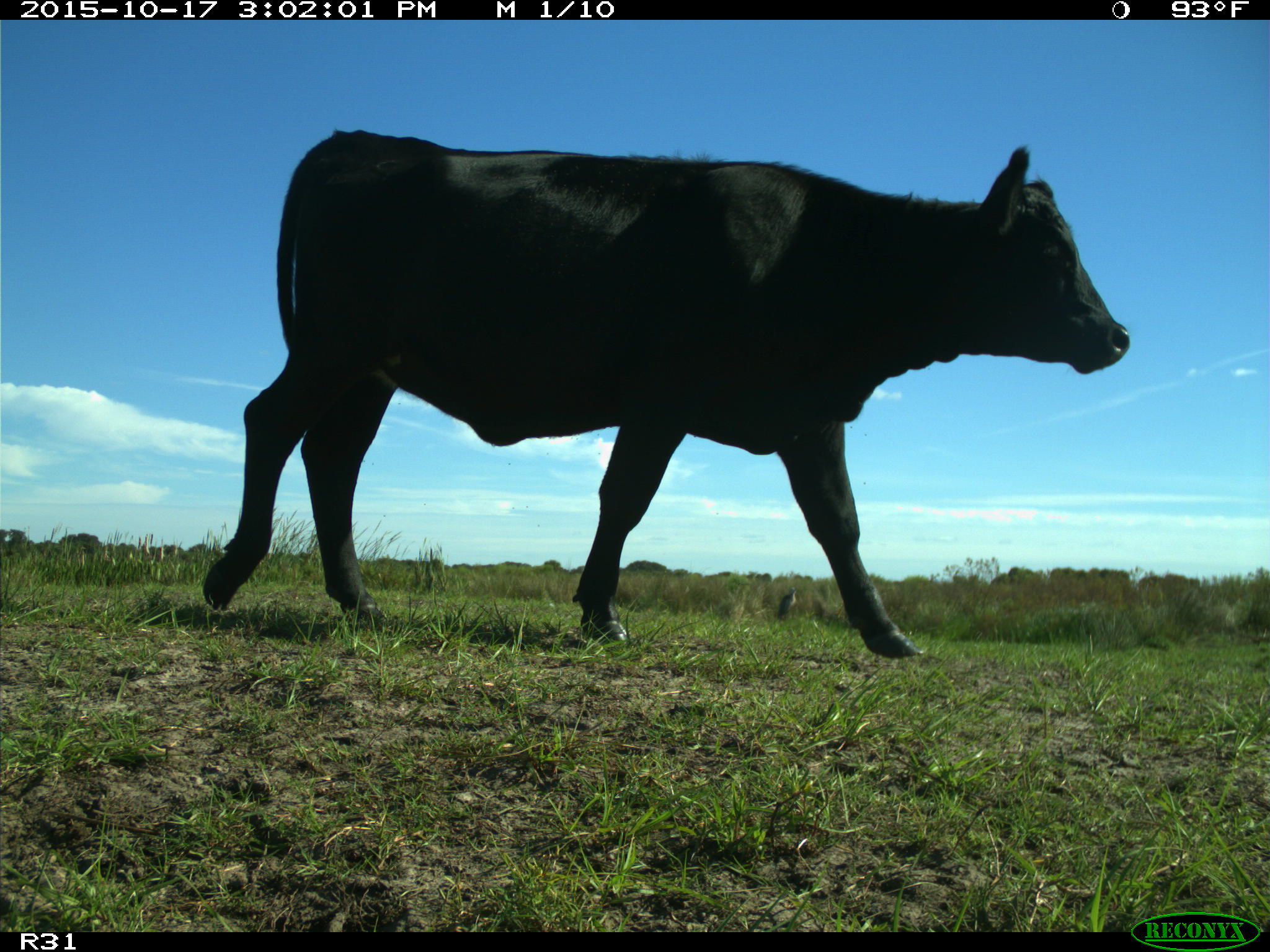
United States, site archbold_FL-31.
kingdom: Animalia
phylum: Chordata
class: Mammalia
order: Artiodactyla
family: Bovidae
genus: Bos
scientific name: Bos taurus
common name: domestic cow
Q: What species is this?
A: Bos taurus (domestic cow).